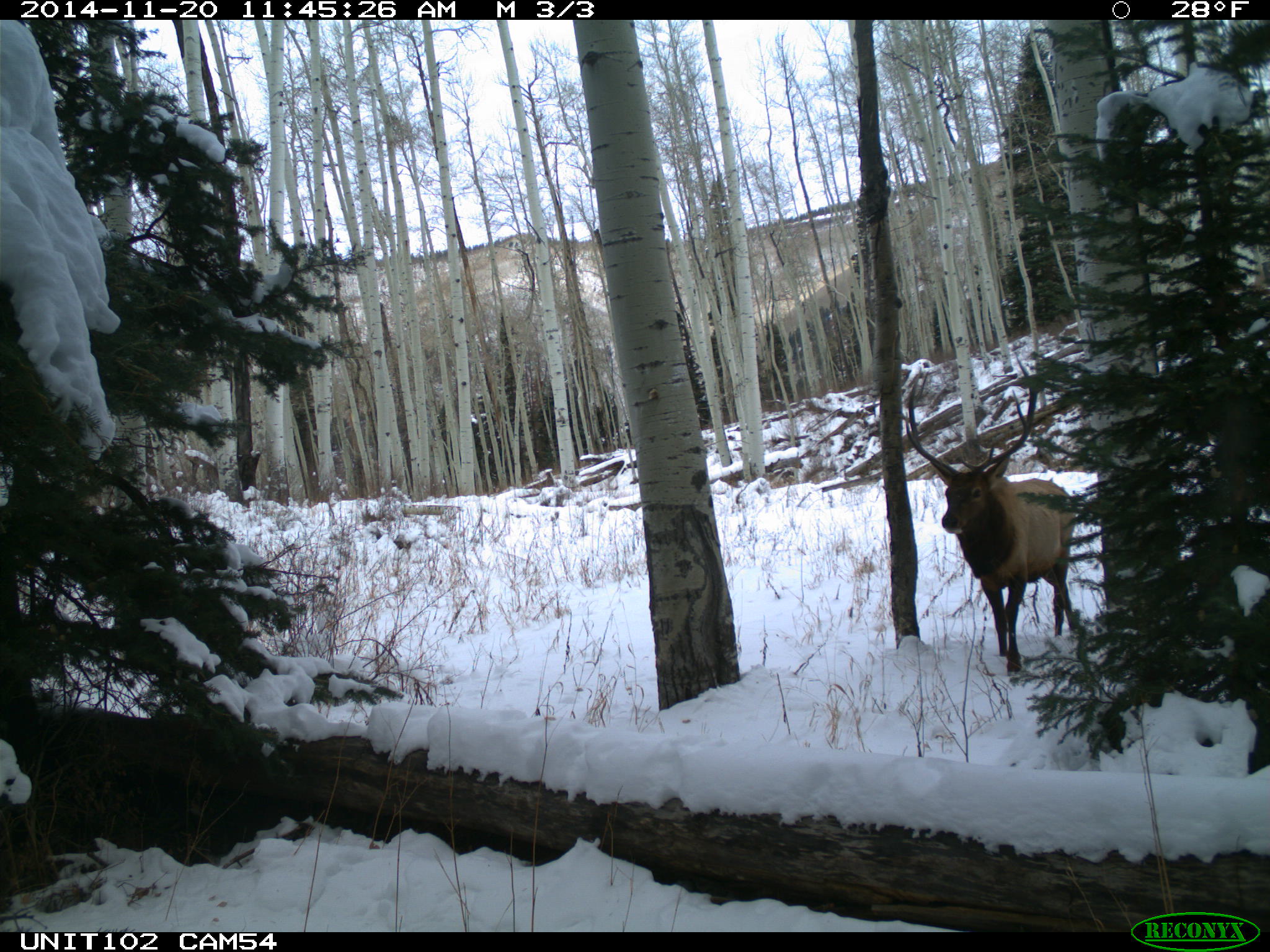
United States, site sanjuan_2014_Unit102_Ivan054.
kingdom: Animalia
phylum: Chordata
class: Mammalia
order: Artiodactyla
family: Cervidae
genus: Cervus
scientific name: Cervus elaphus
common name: red deer